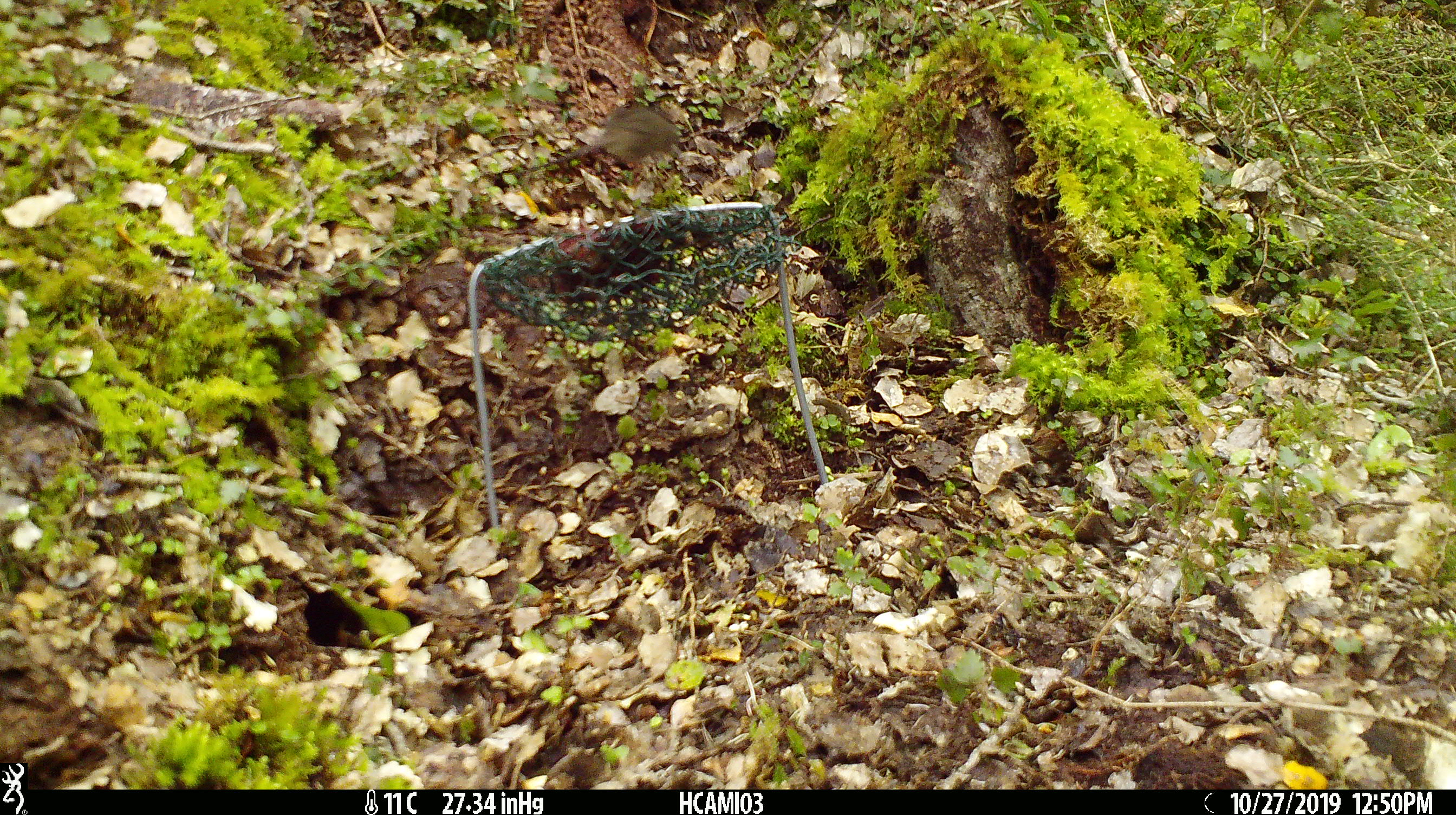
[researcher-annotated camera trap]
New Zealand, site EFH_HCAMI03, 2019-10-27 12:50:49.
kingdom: Animalia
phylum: Chordata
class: Mammalia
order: Rodentia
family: Muridae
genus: Mus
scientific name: Mus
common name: mouse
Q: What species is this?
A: Mouse (Mus).